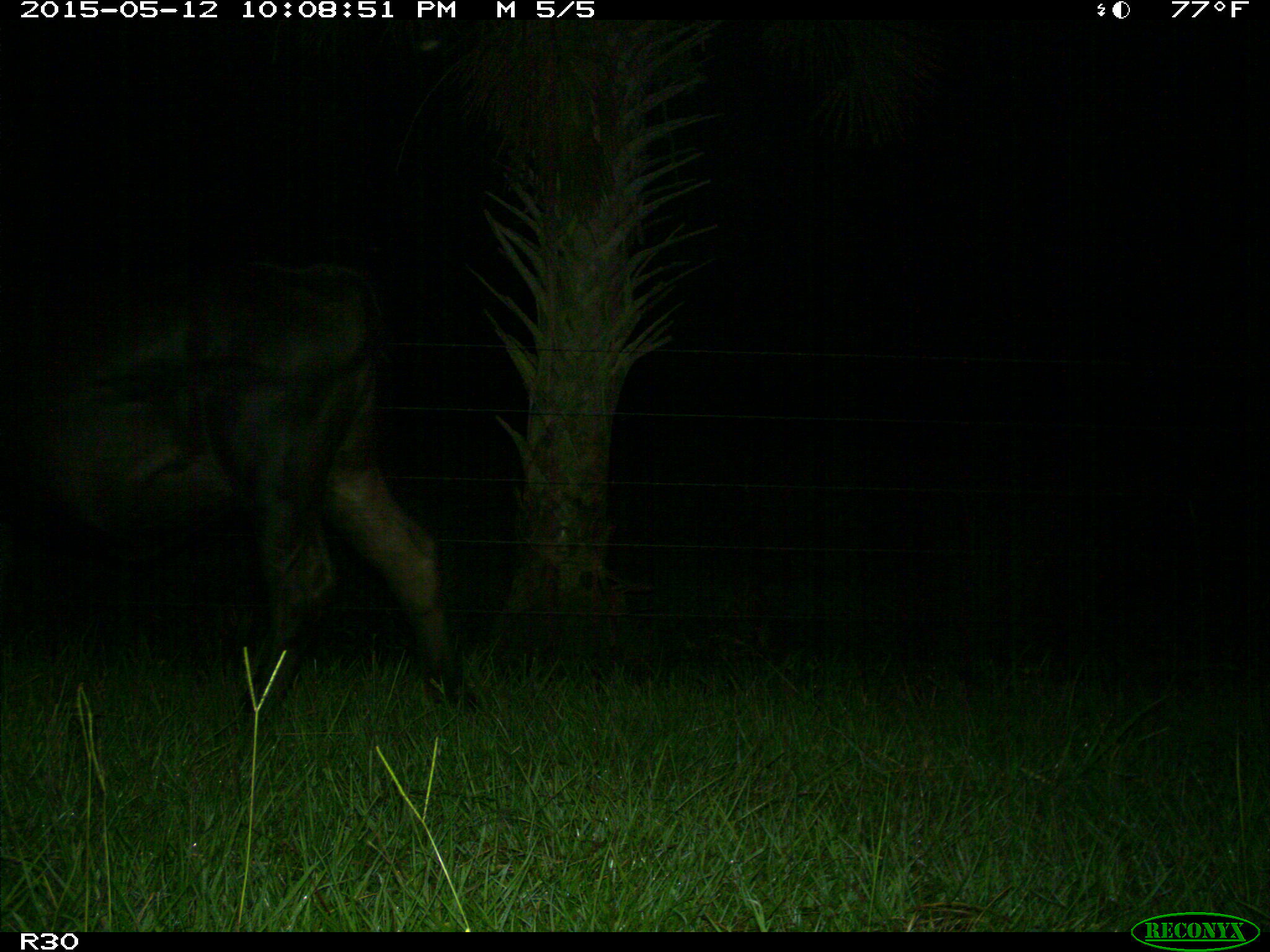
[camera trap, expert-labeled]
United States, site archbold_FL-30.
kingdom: Animalia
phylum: Chordata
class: Mammalia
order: Artiodactyla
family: Bovidae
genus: Bos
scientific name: Bos taurus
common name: domestic cow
Bos taurus (domestic cow).